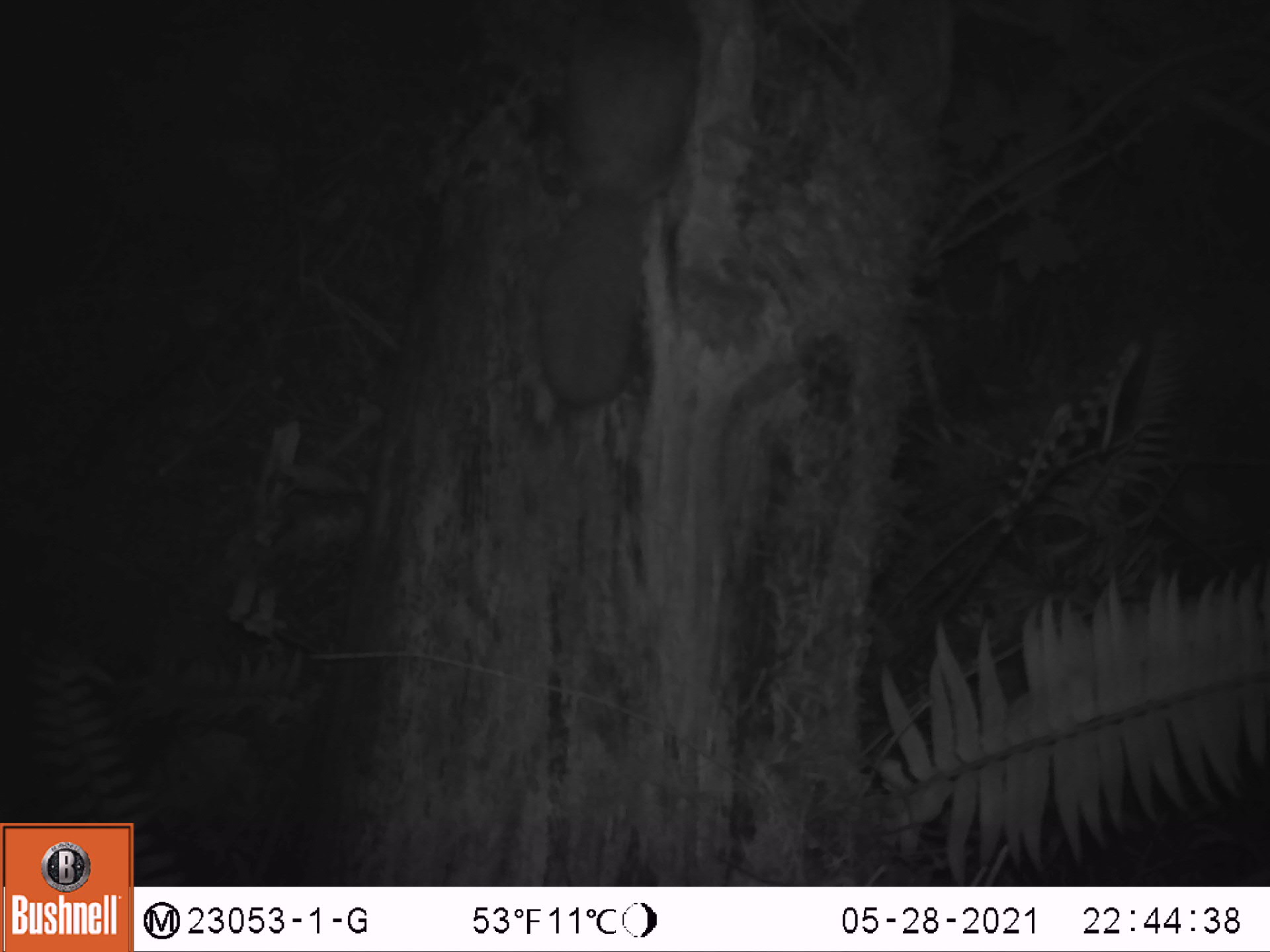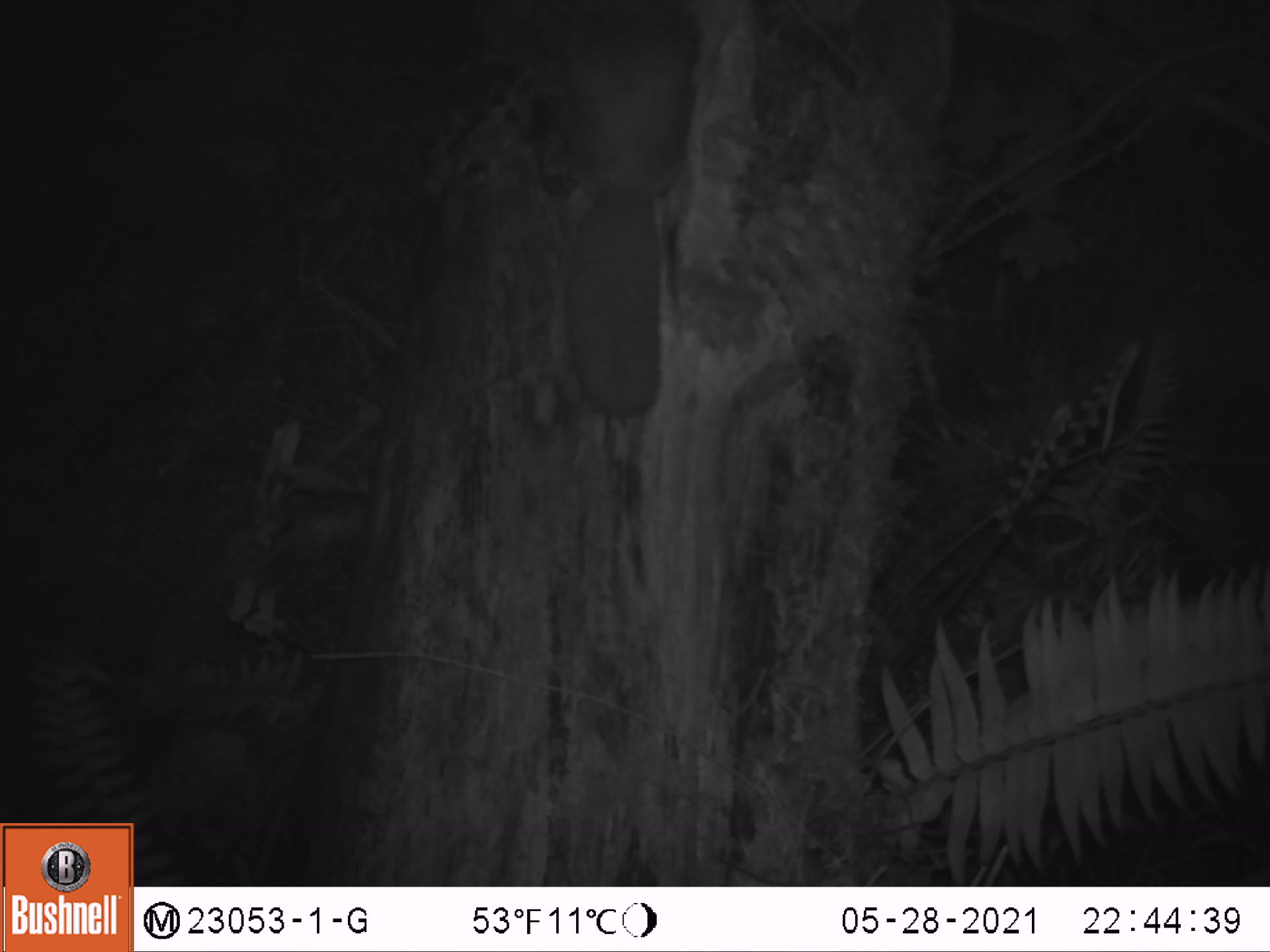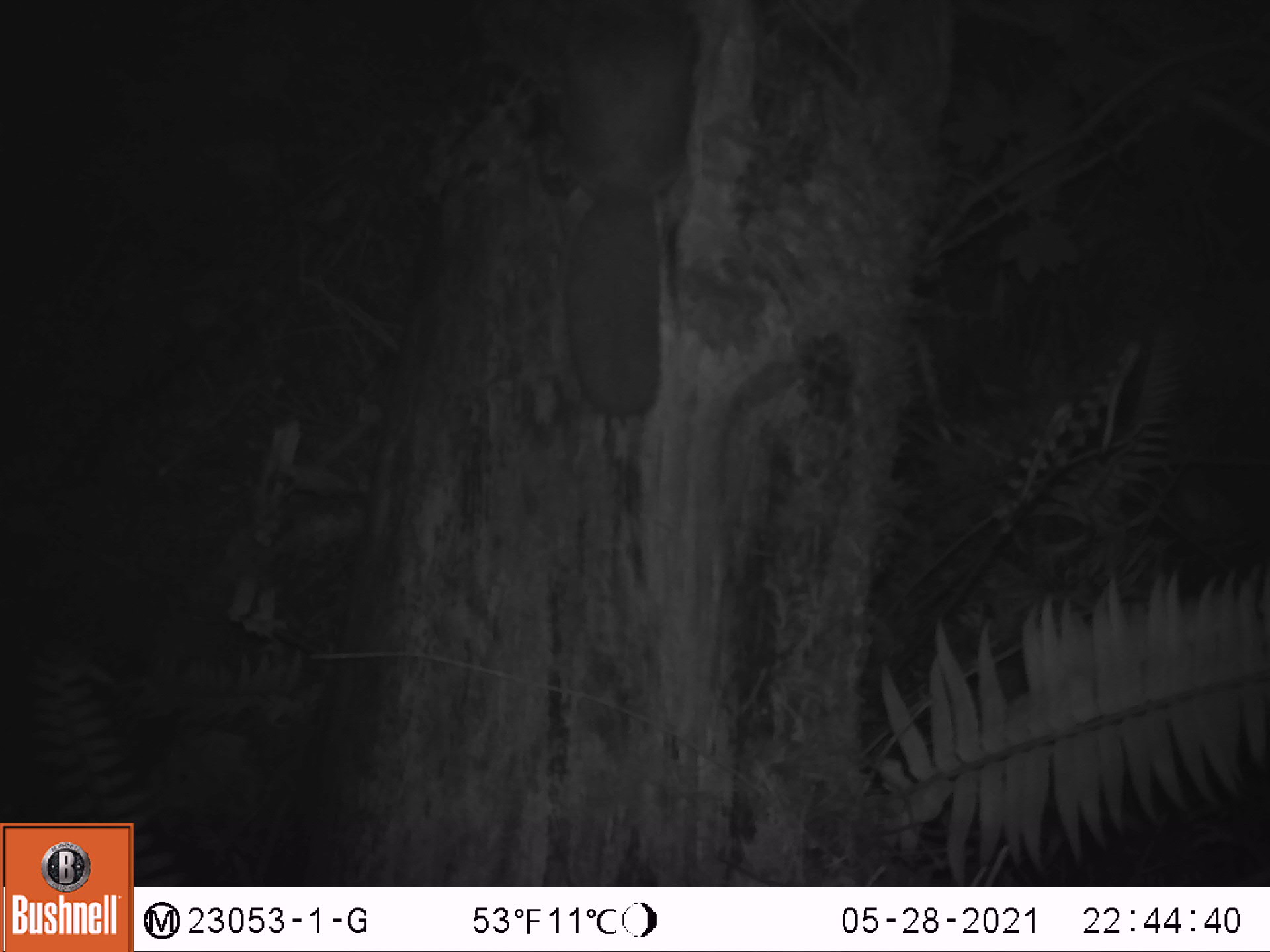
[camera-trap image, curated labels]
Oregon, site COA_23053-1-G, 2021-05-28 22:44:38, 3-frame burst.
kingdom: Animalia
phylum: Chordata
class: Mammalia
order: Rodentia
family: Sciuridae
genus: Glaucomys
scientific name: Glaucomys oregonensis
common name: humboldt's flying squirrel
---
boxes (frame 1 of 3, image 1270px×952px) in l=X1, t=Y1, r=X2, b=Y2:
humboldt's flying squirrel: l=529, t=2, r=715, b=419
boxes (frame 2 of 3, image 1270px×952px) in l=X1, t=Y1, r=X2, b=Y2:
humboldt's flying squirrel: l=543, t=4, r=711, b=420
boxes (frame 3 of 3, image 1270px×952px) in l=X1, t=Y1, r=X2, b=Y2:
humboldt's flying squirrel: l=538, t=5, r=716, b=428